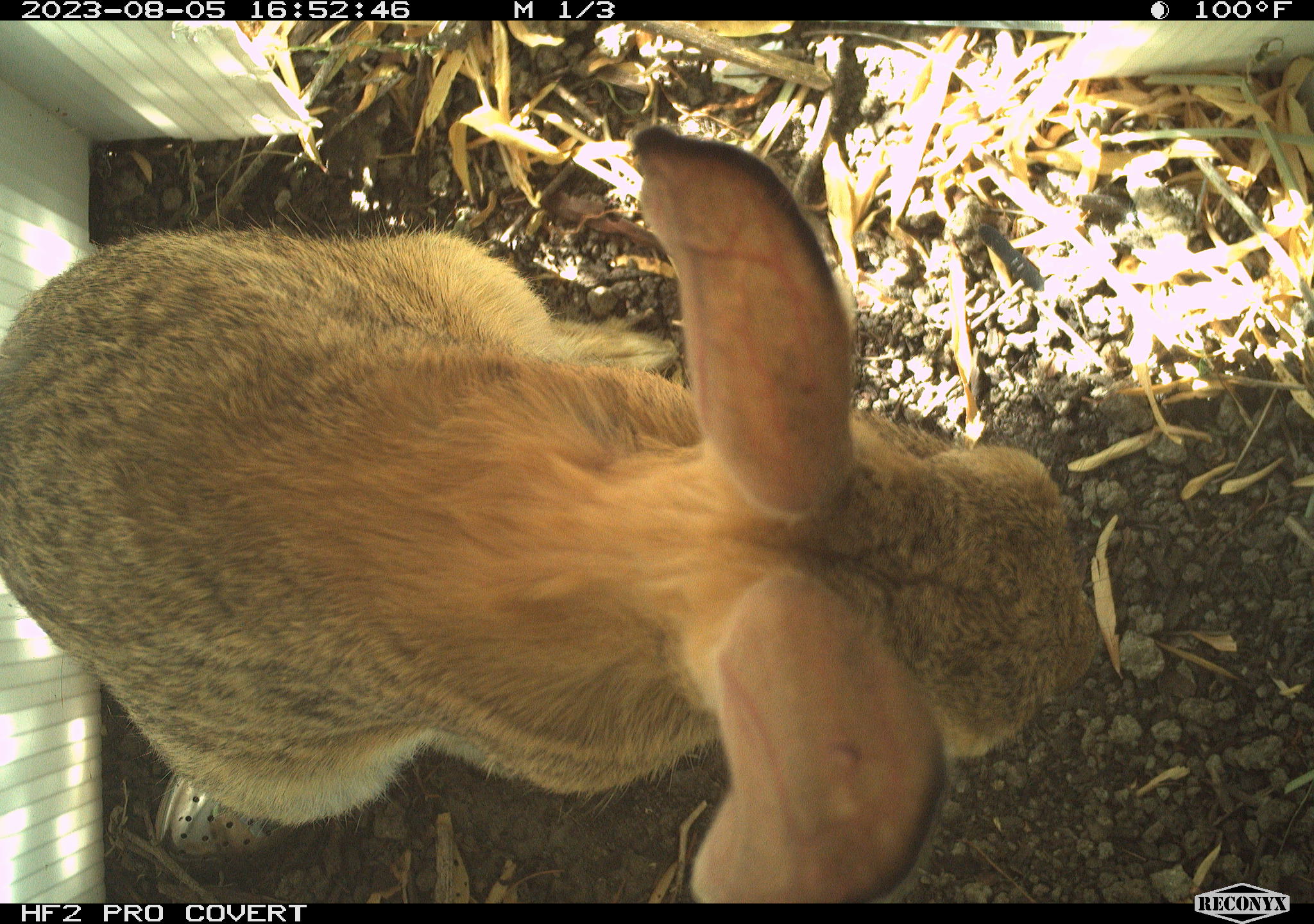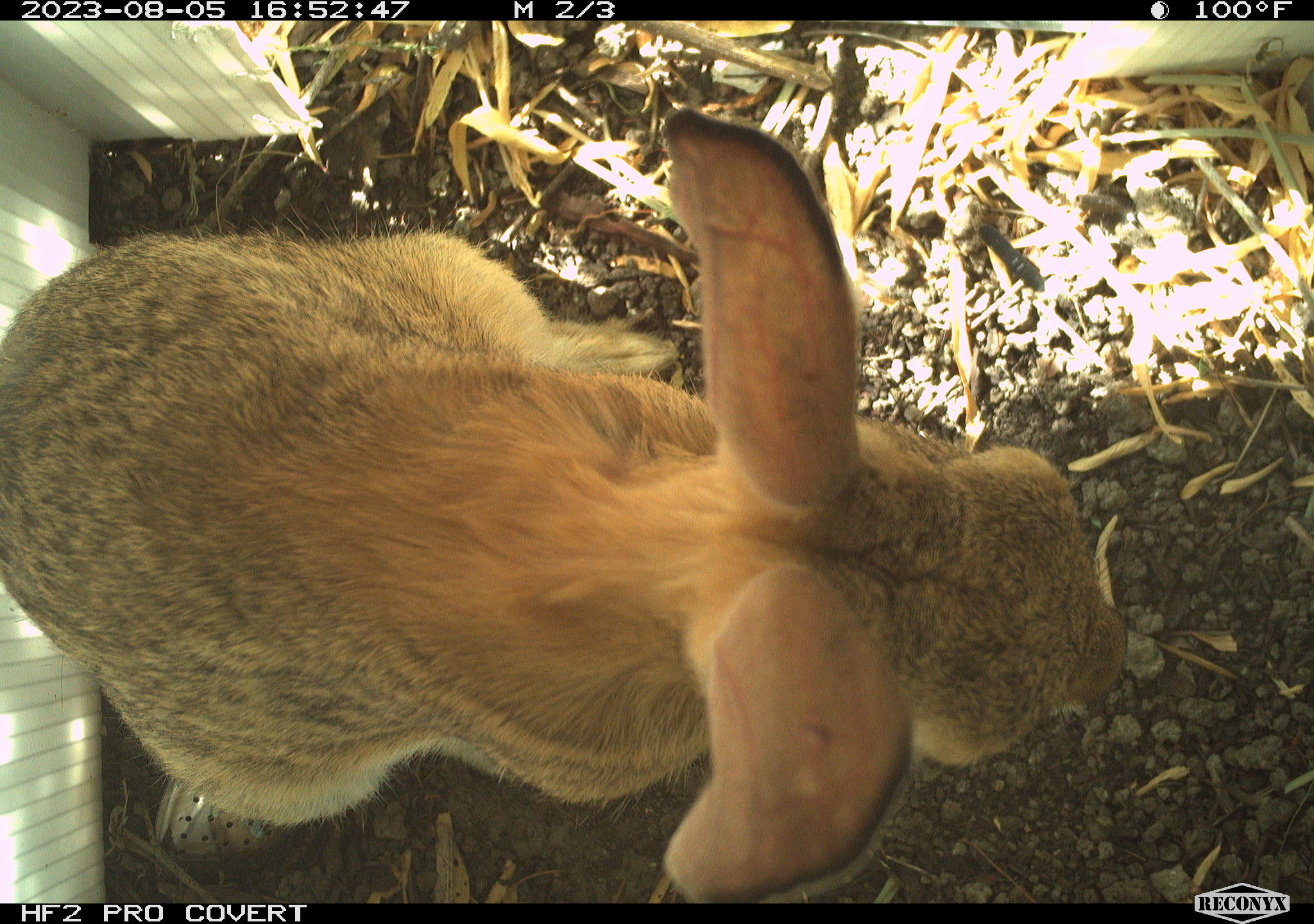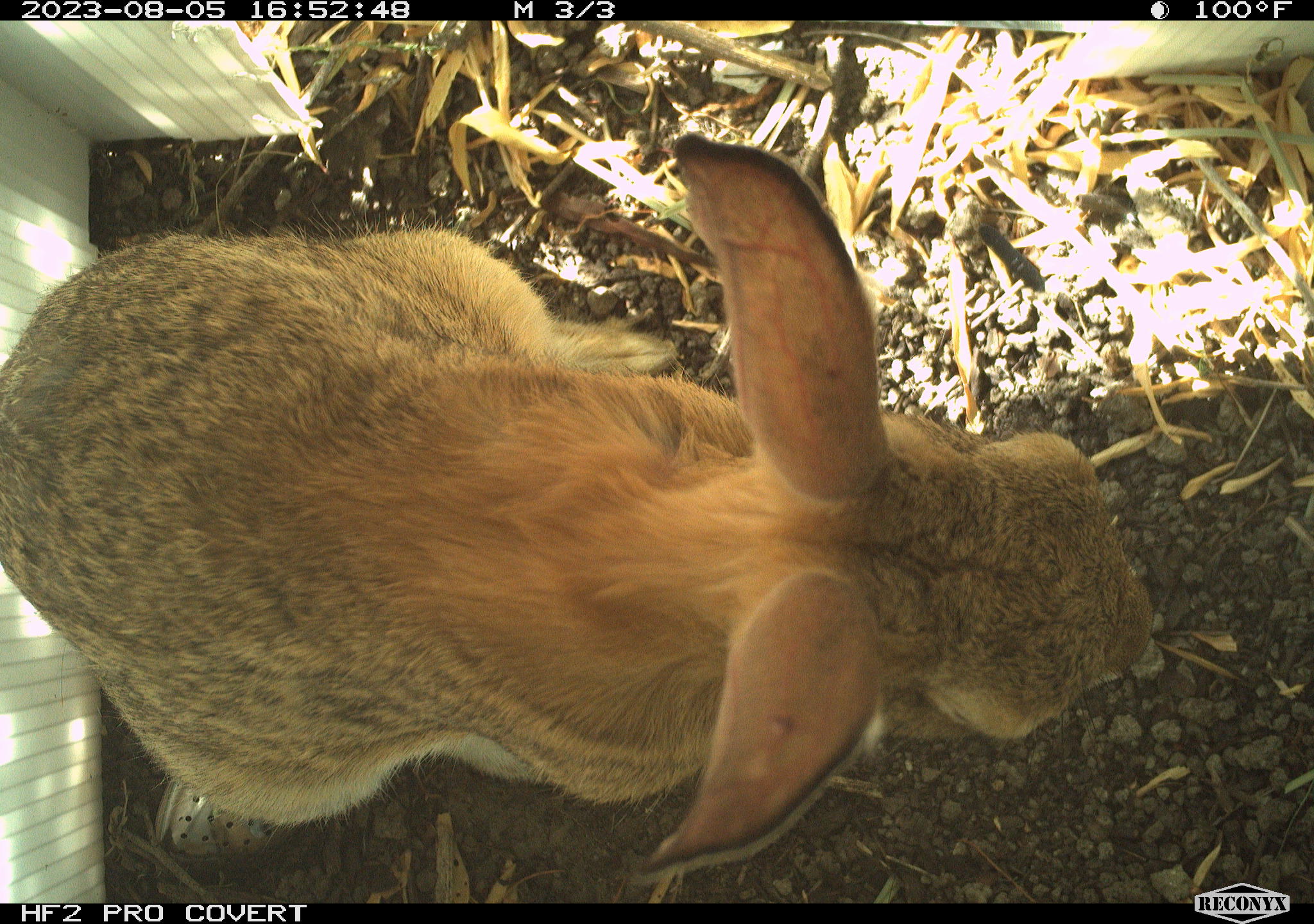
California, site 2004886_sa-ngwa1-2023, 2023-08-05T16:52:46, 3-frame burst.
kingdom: Animalia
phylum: Chordata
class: Mammalia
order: Lagomorpha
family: Leporidae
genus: Sylvilagus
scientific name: Sylvilagus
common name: cottontail rabbits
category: sylvilagus species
Sylvilagus species (cottontail rabbits) (Sylvilagus).